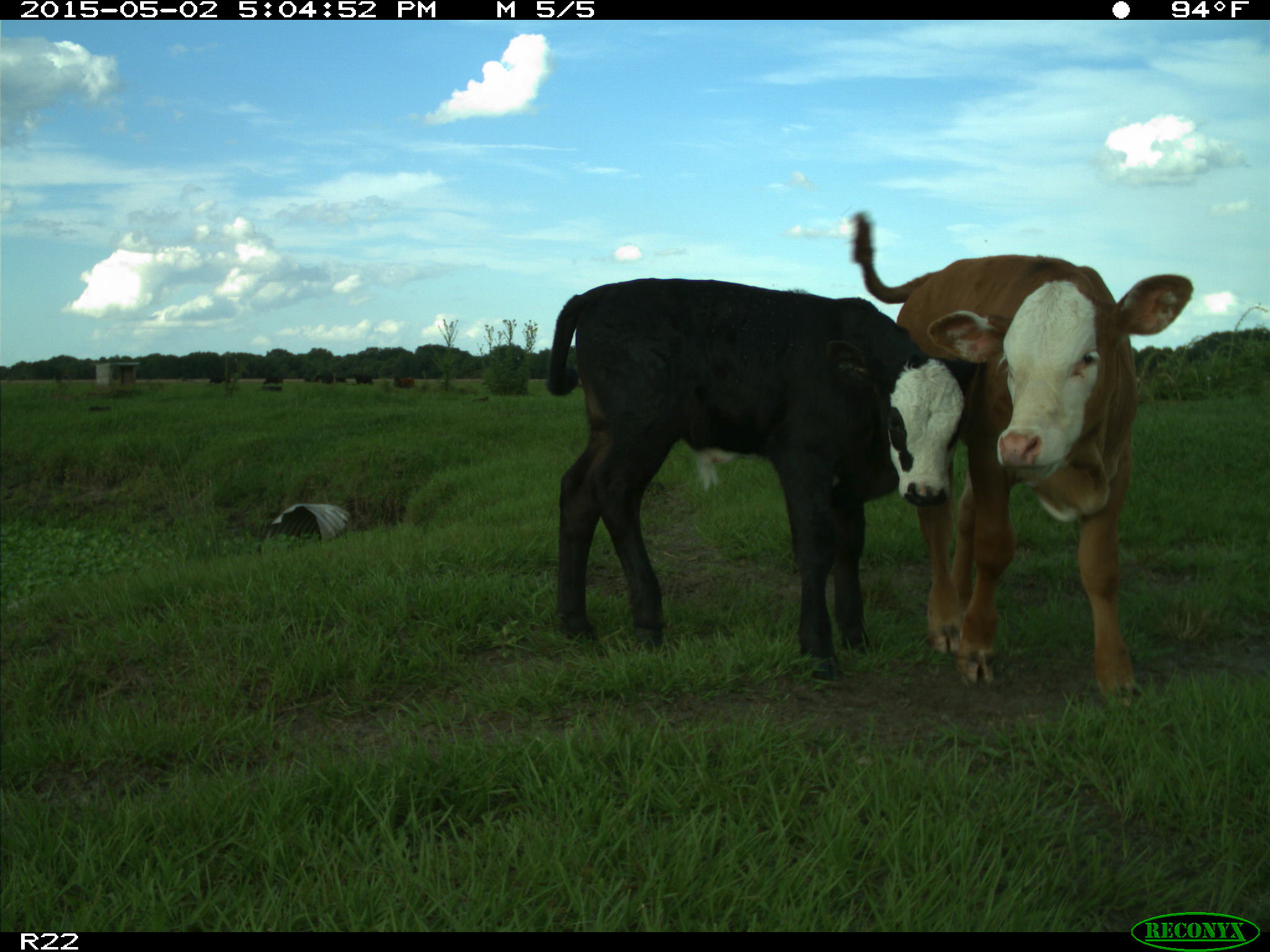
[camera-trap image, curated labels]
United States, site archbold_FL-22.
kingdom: Animalia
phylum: Chordata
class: Mammalia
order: Artiodactyla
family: Bovidae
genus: Bos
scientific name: Bos taurus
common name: domestic cow